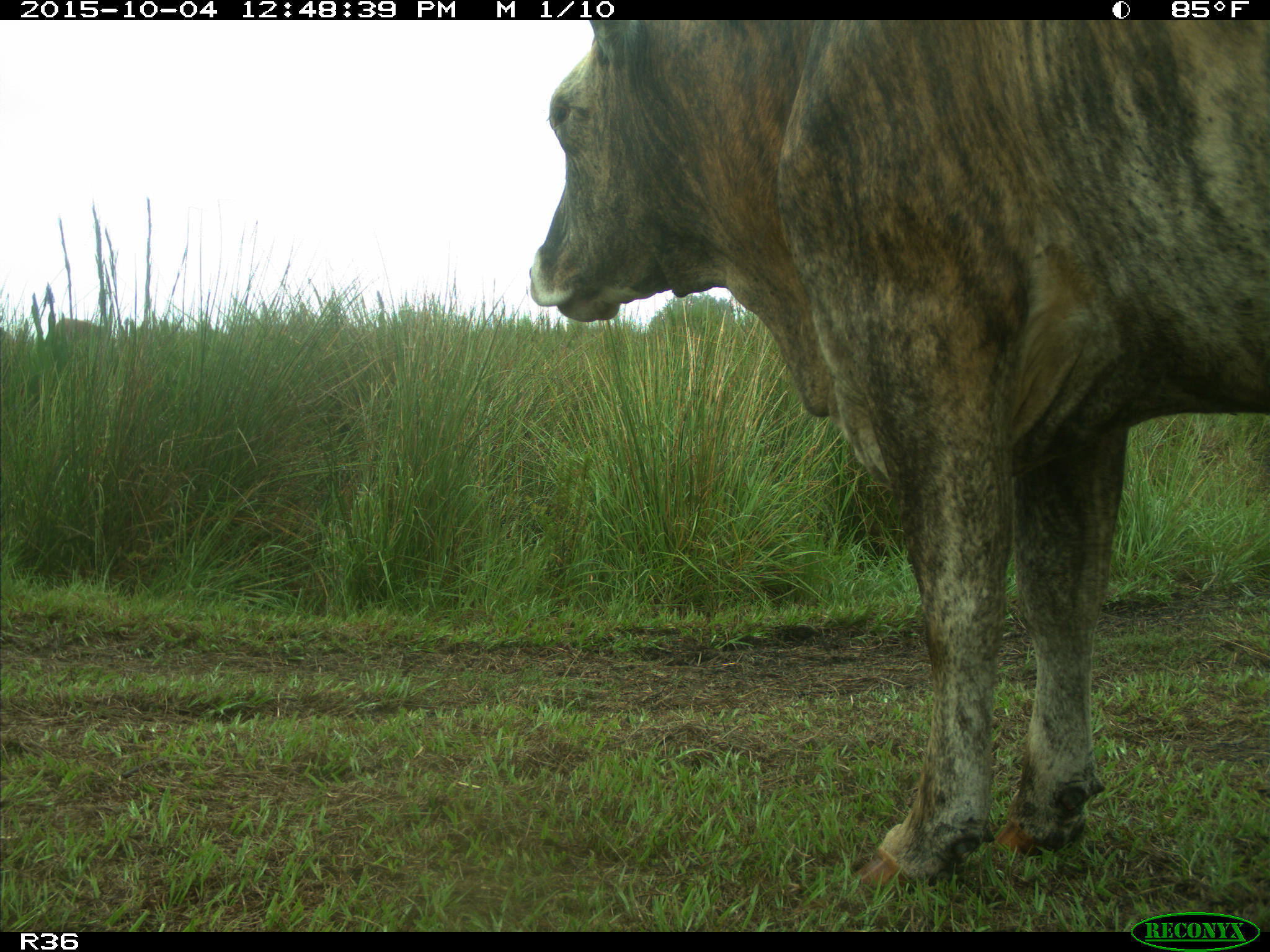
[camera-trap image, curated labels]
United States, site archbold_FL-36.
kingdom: Animalia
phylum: Chordata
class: Mammalia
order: Artiodactyla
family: Bovidae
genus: Bos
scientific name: Bos taurus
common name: domestic cow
Bos taurus (domestic cow).